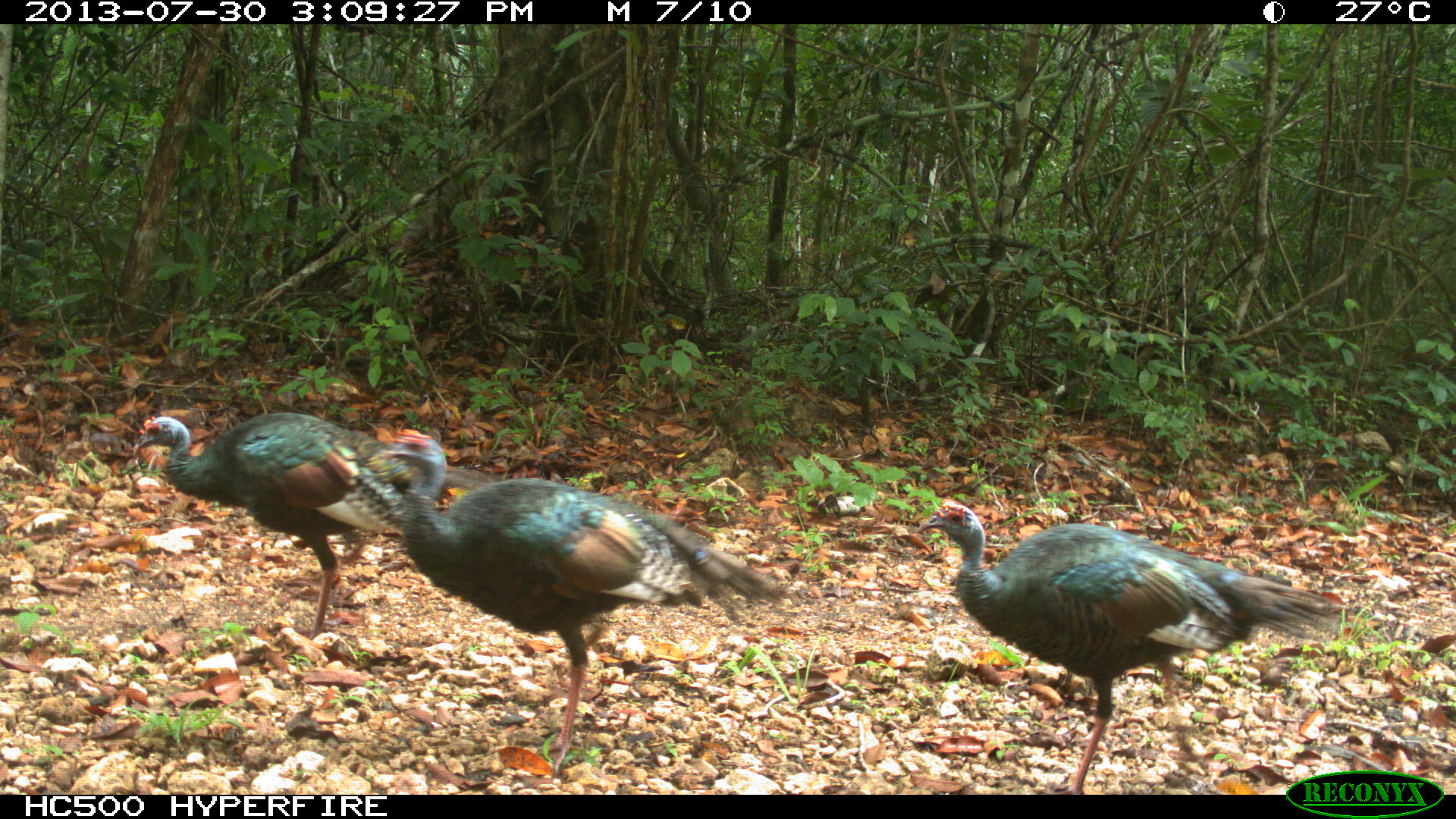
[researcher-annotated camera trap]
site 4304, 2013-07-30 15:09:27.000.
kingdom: Animalia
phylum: Chordata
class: Aves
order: Galliformes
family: Phasianidae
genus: Meleagris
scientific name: Meleagris ocellata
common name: ocellated turkey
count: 4